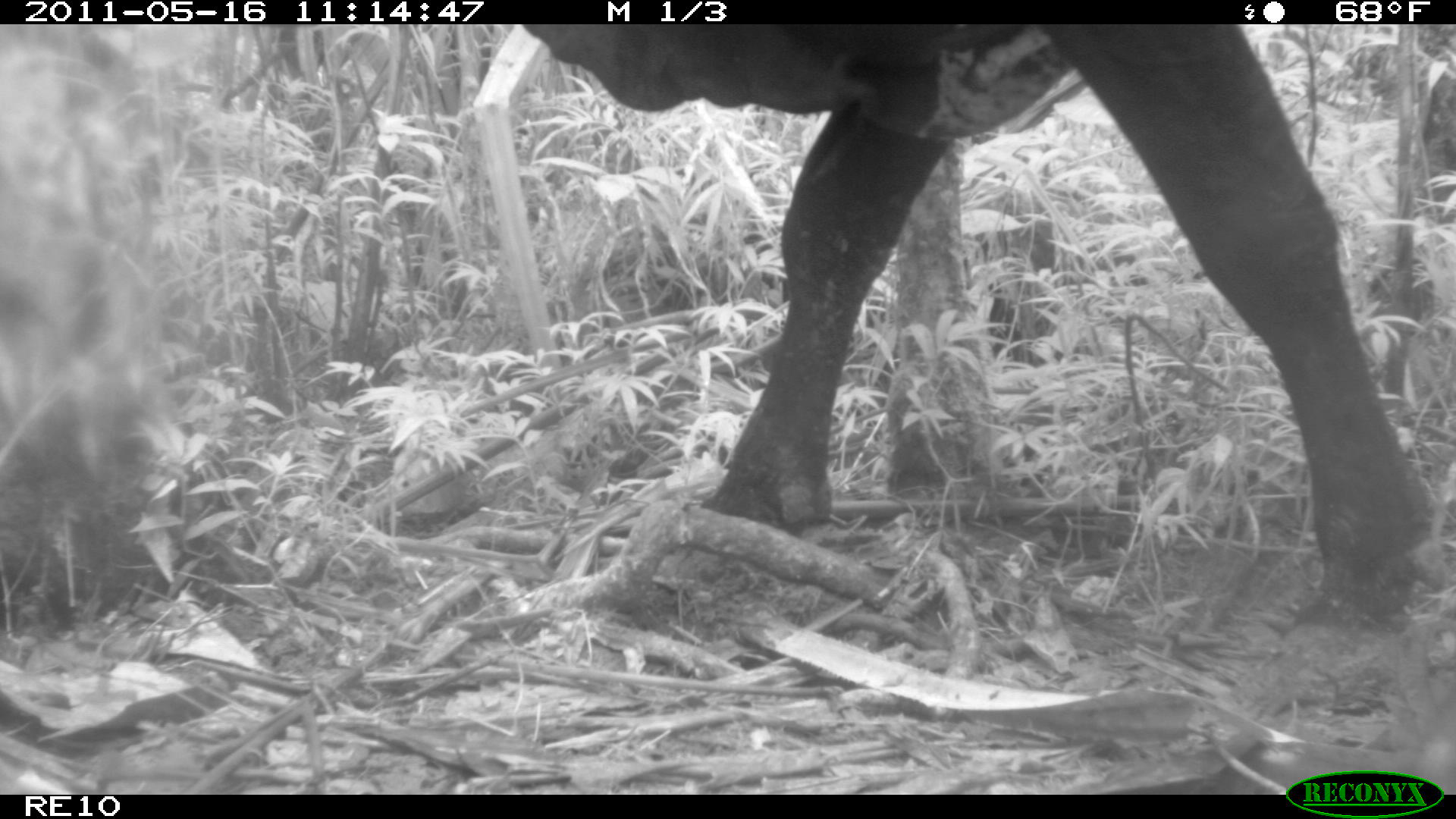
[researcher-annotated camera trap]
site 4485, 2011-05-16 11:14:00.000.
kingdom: Animalia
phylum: Chordata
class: Mammalia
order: Artiodactyla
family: Bovidae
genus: Bos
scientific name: Bos taurus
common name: domestic cattle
Bos taurus (domestic cattle), count 4.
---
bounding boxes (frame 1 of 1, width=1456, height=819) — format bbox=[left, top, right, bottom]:
bos taurus: bbox=[513, 21, 1448, 634]